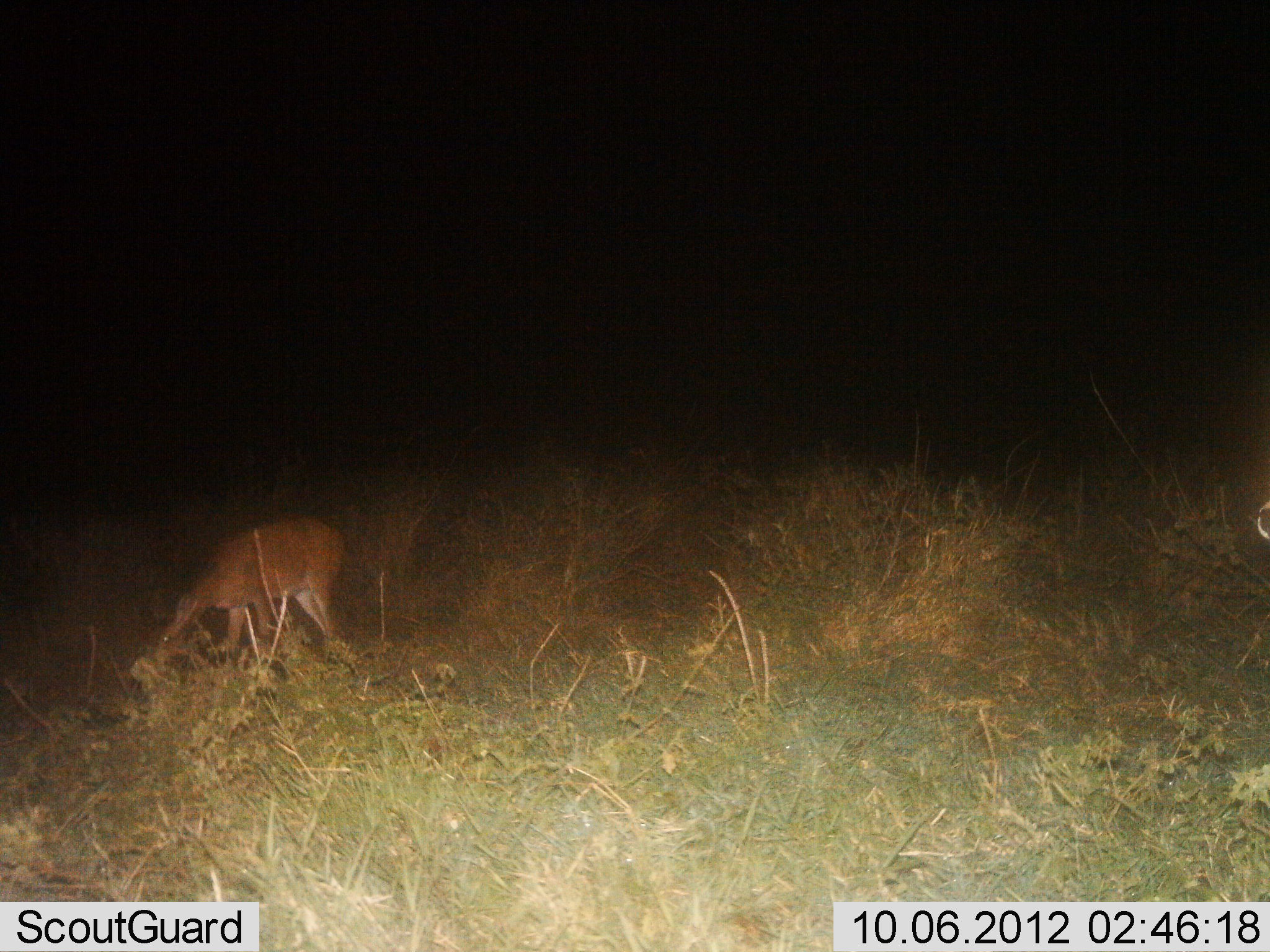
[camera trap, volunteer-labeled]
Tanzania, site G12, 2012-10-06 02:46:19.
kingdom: Animalia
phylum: Chordata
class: Mammalia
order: Artiodactyla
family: Bovidae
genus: Redunca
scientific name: Redunca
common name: reedbuck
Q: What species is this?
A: Reedbuck (Redunca).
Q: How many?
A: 1.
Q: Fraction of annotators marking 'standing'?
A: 10%.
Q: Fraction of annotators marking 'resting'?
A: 0%.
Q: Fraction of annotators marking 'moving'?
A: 0%.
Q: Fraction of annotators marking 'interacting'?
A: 0%.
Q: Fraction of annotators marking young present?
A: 0%.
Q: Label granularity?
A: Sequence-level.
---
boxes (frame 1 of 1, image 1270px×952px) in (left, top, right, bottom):
animal: (158, 517, 345, 678)